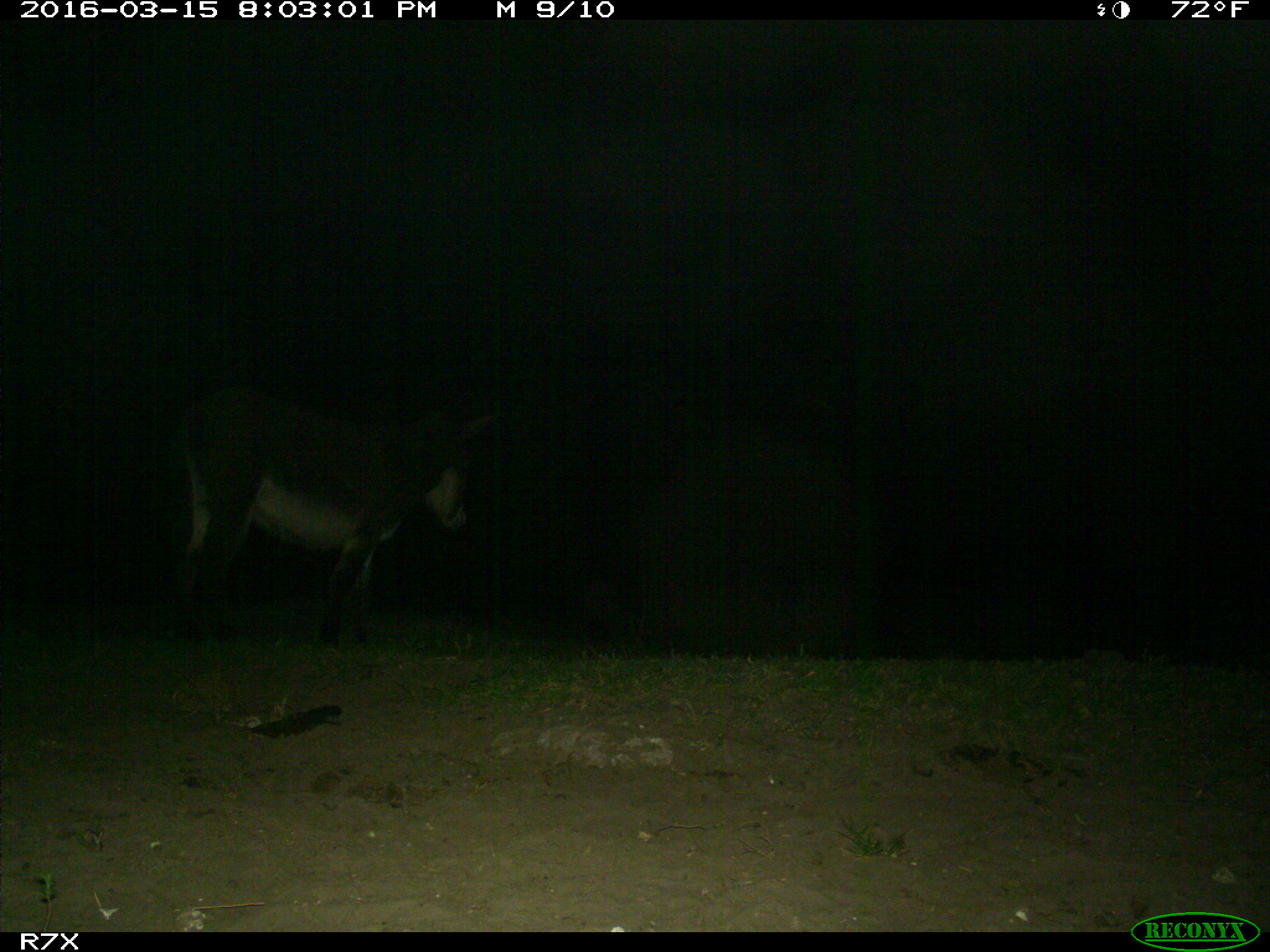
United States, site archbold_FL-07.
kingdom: Animalia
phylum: Chordata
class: Mammalia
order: Perissodactyla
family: Equidae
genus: Equus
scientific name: Equus africanus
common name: african wild ass